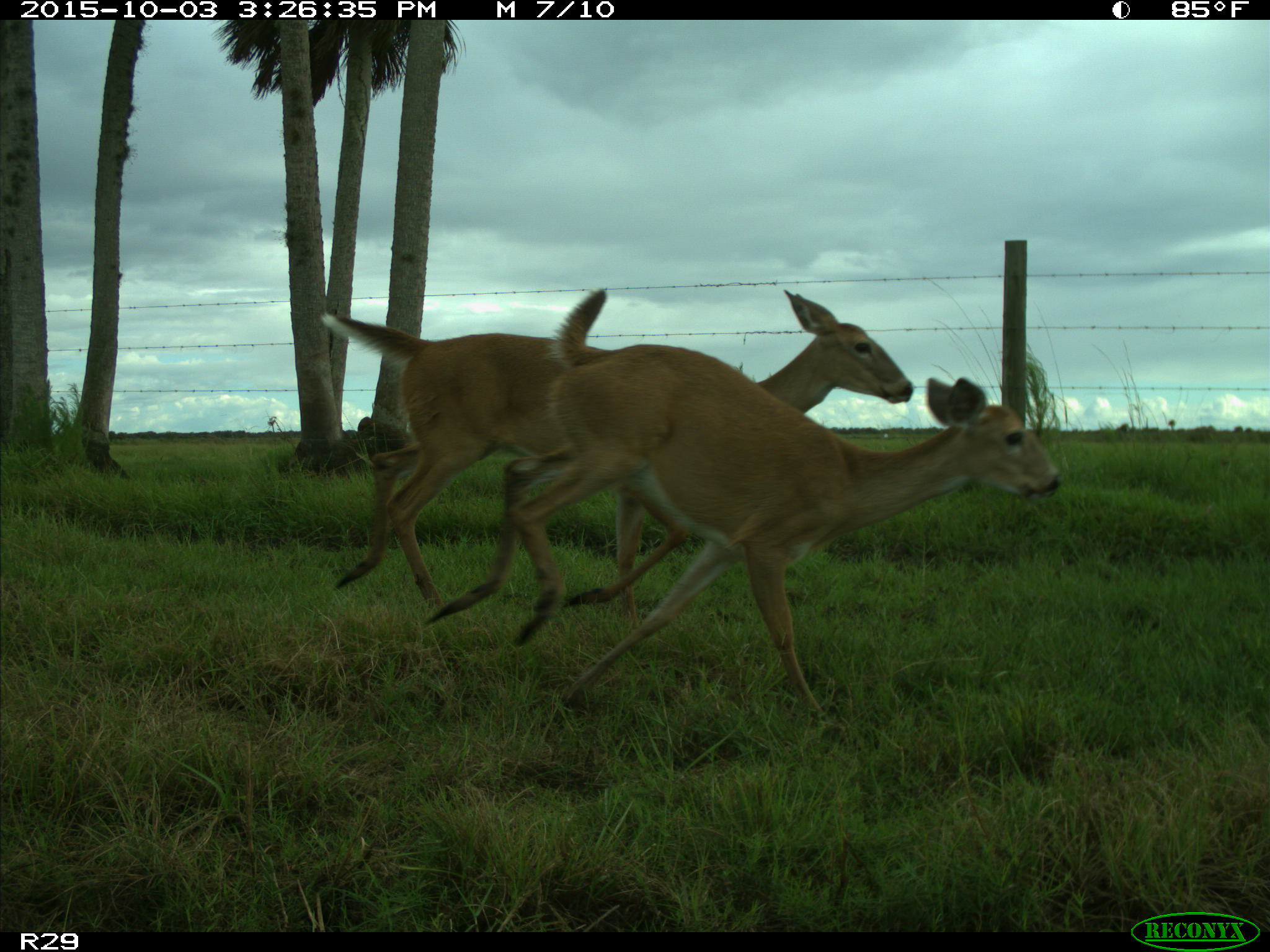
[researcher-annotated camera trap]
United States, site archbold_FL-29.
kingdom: Animalia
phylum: Chordata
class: Mammalia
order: Artiodactyla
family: Cervidae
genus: Odocoileus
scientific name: Odocoileus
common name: deer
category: unidentified deer